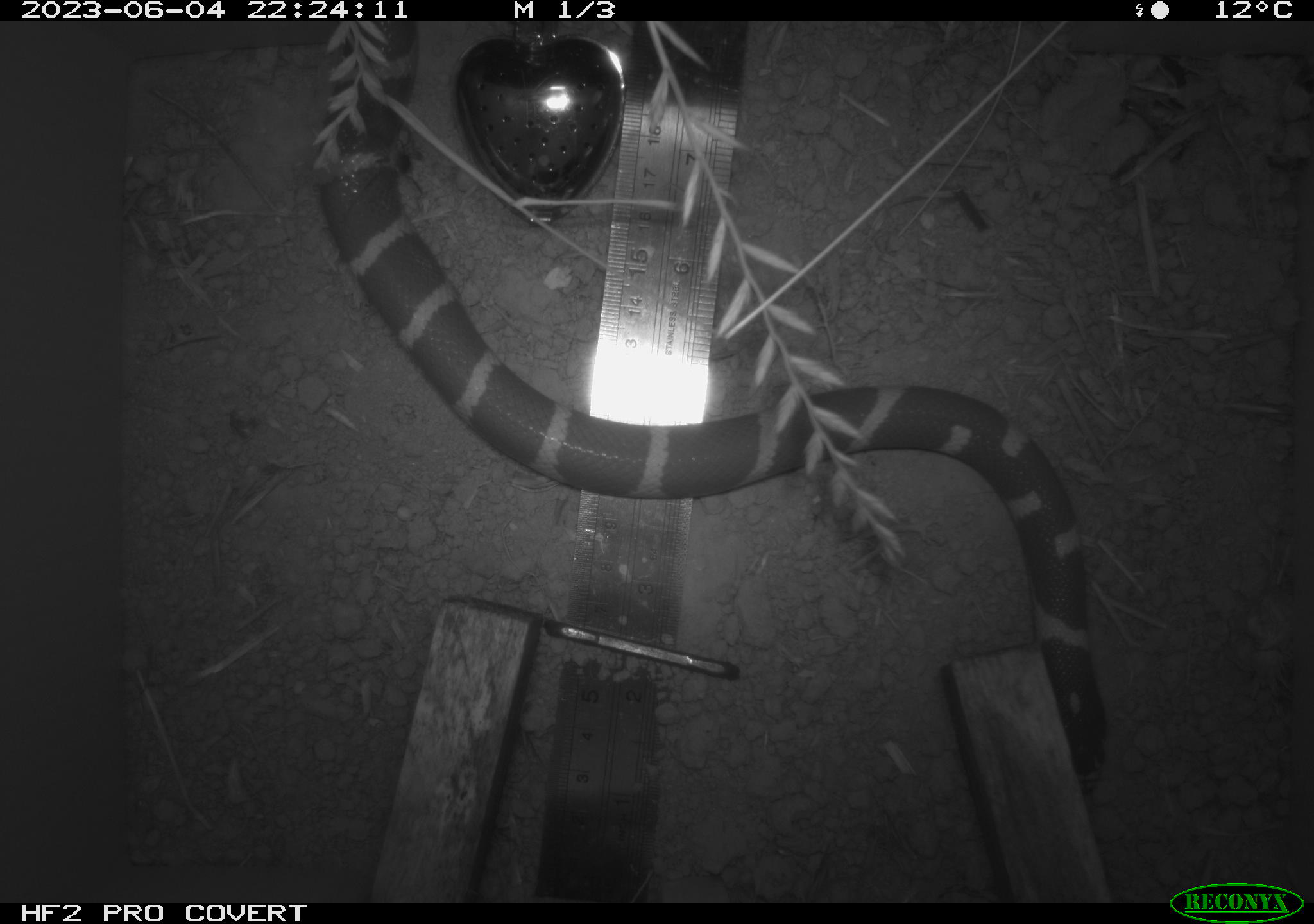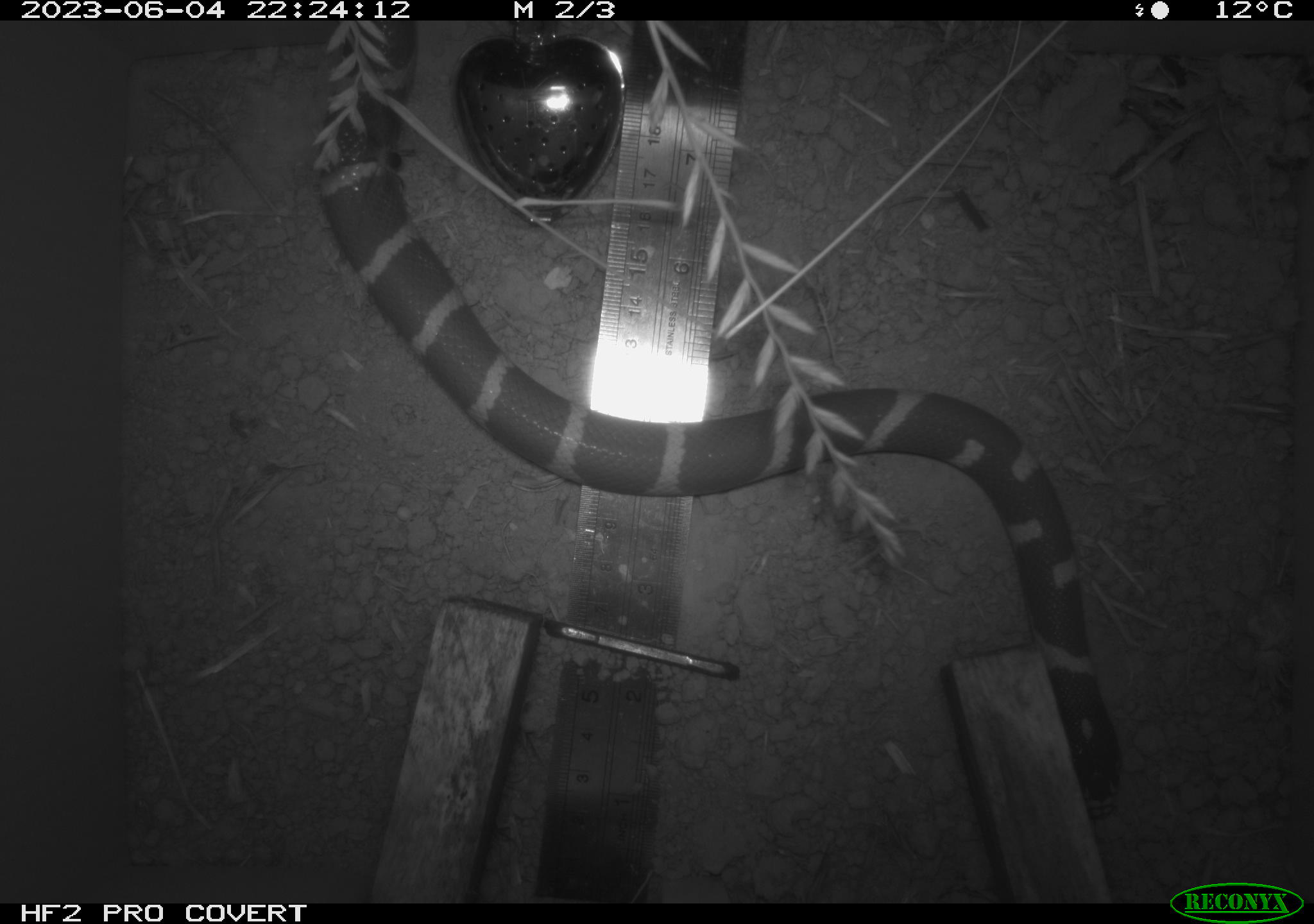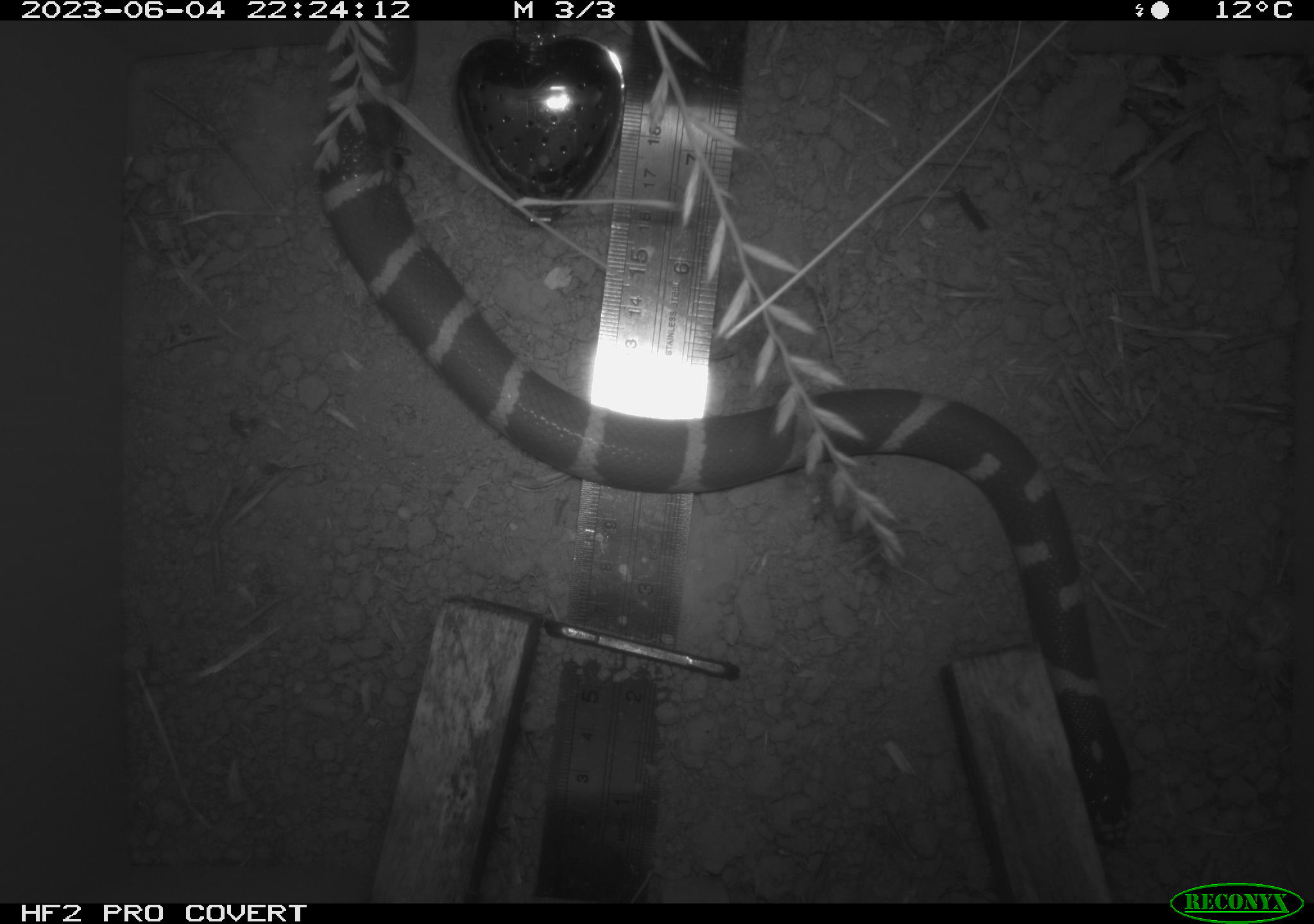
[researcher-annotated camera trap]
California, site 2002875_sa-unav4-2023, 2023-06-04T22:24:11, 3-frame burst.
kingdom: Animalia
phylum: Chordata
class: Reptilia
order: Squamata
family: Colubridae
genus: Lampropeltis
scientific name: Lampropeltis californiae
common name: california kingsnake